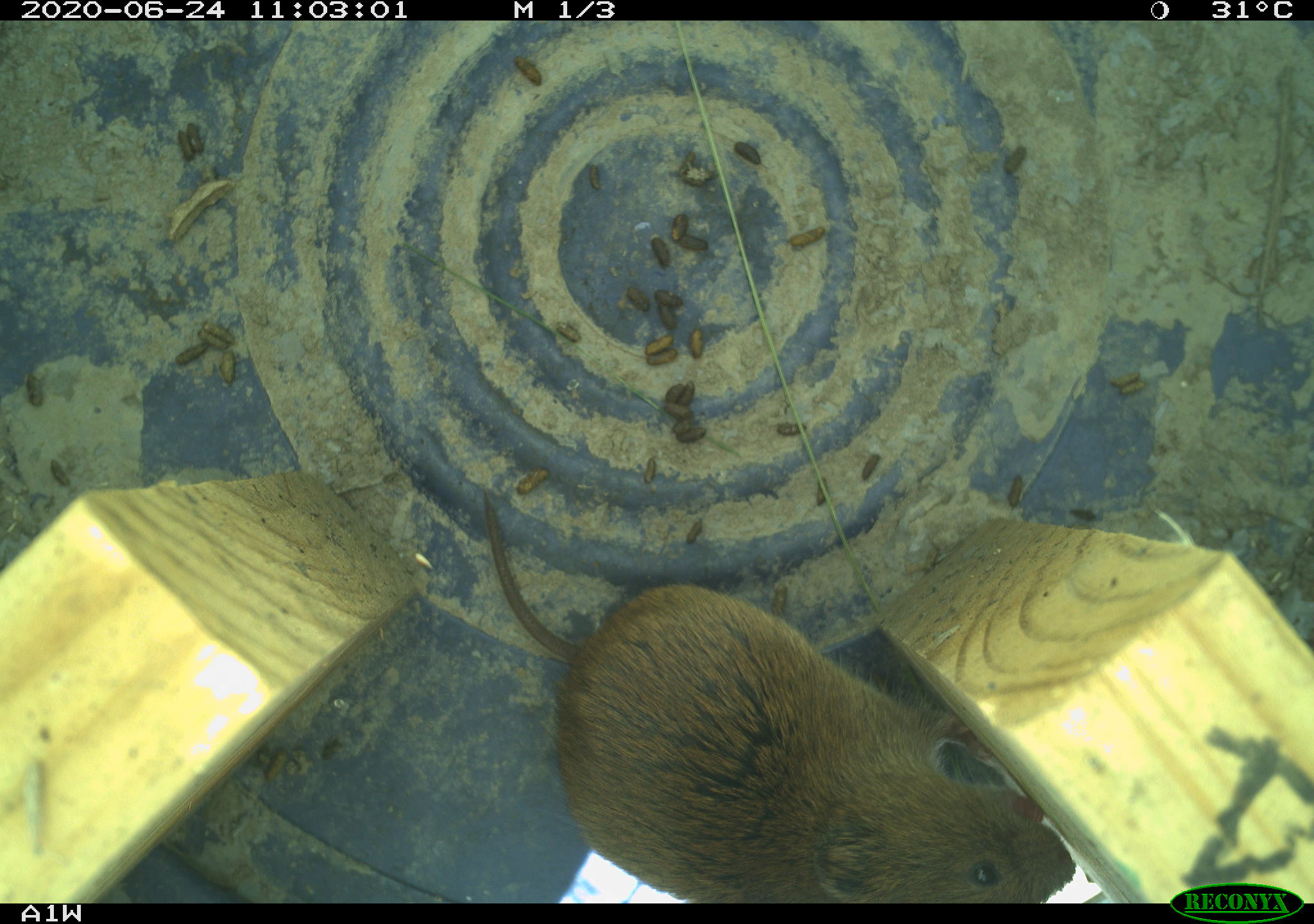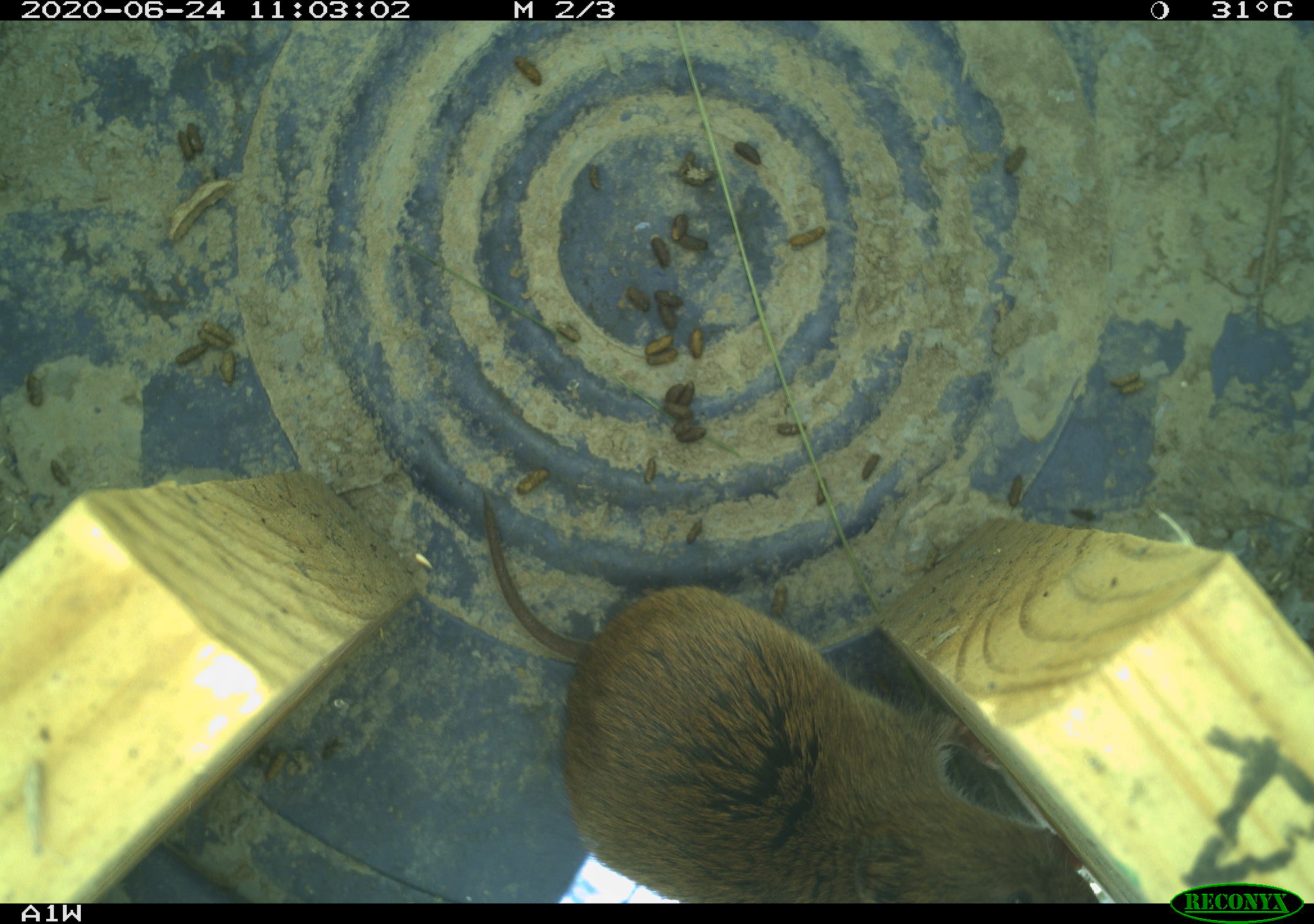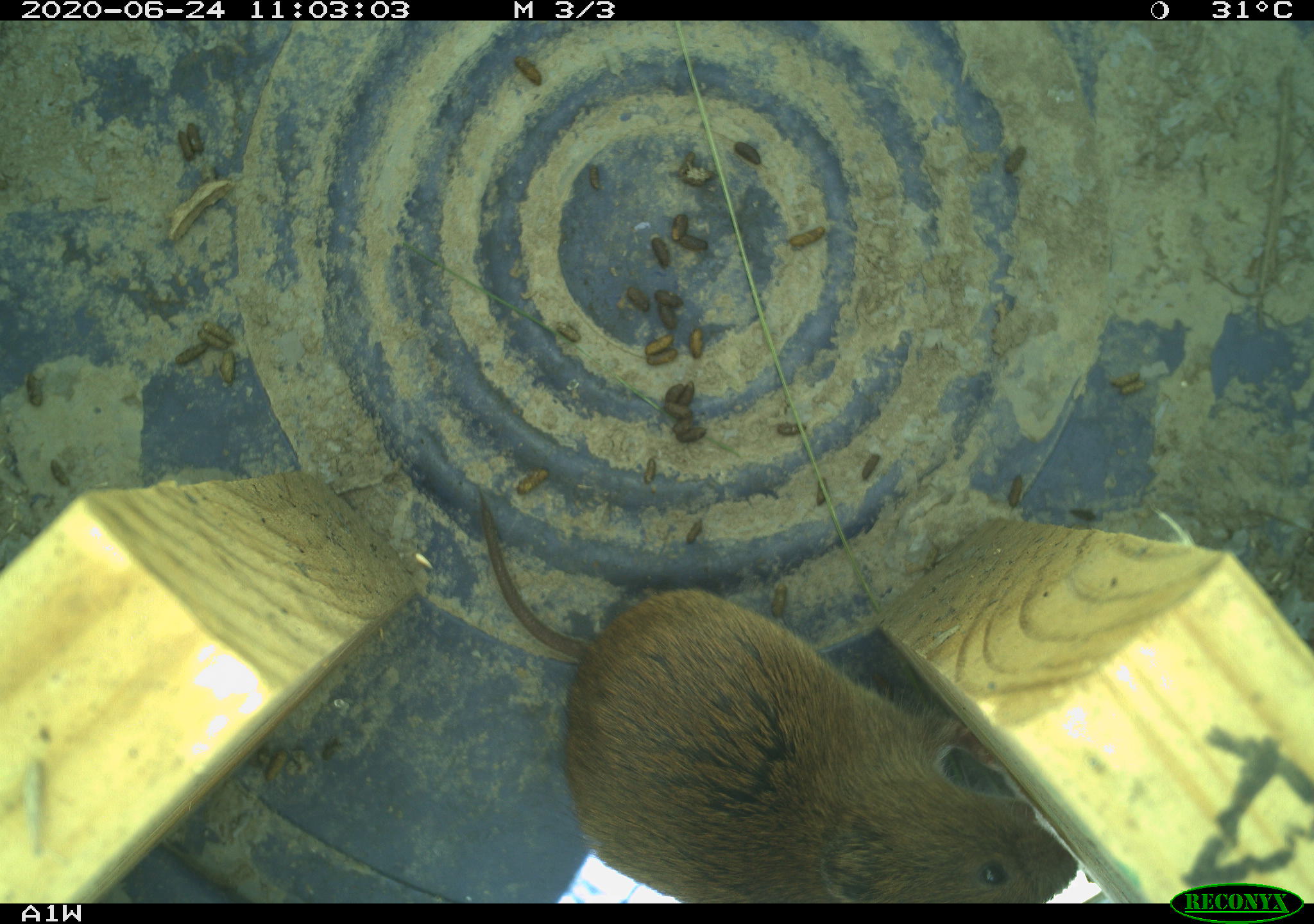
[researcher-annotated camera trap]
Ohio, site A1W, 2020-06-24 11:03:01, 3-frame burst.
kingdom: Animalia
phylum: Chordata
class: Mammalia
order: Rodentia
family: Cricetidae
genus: Microtus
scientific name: Microtus pennsylvanicus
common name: meadow vole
Meadow vole (Microtus pennsylvanicus).